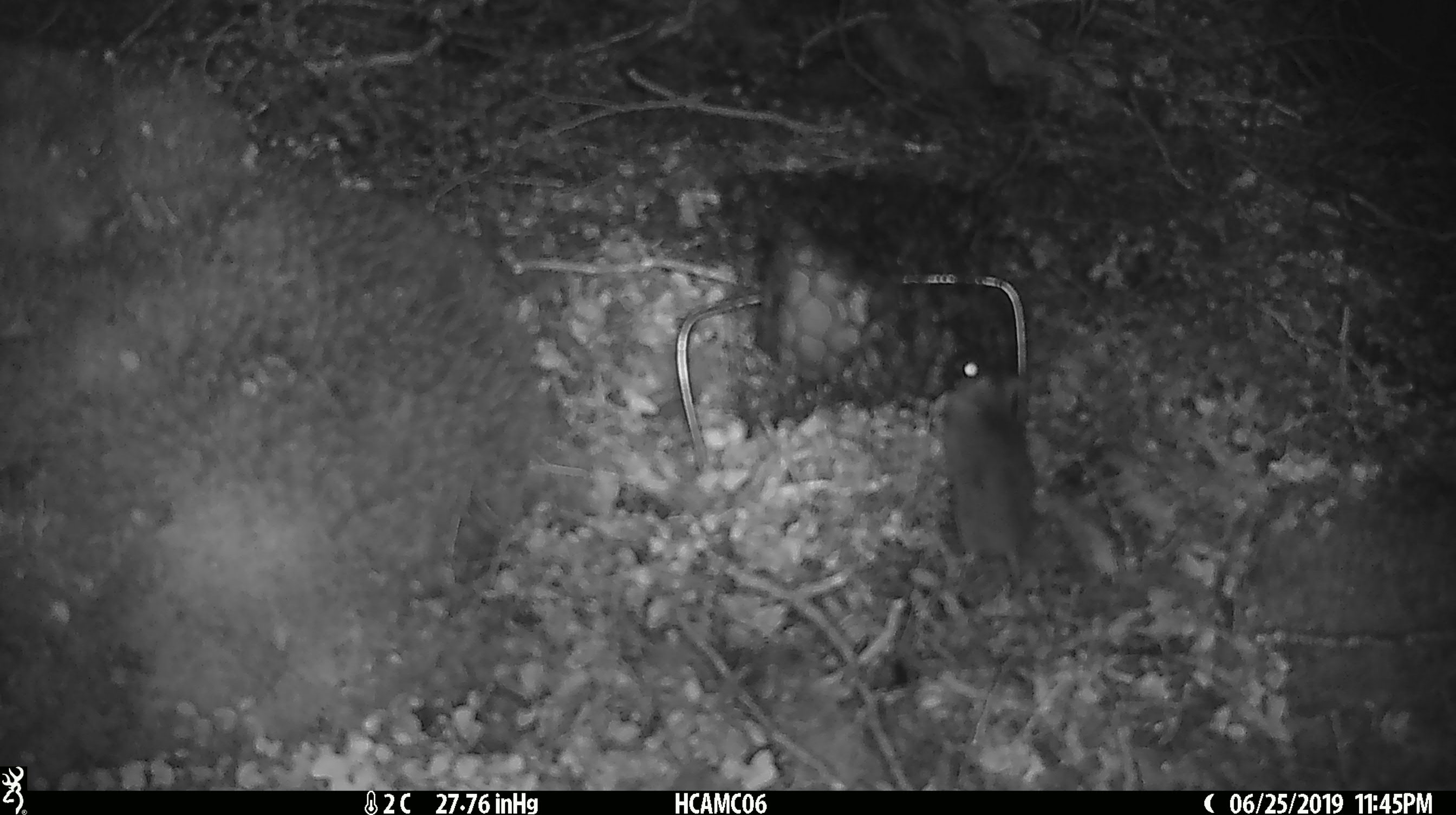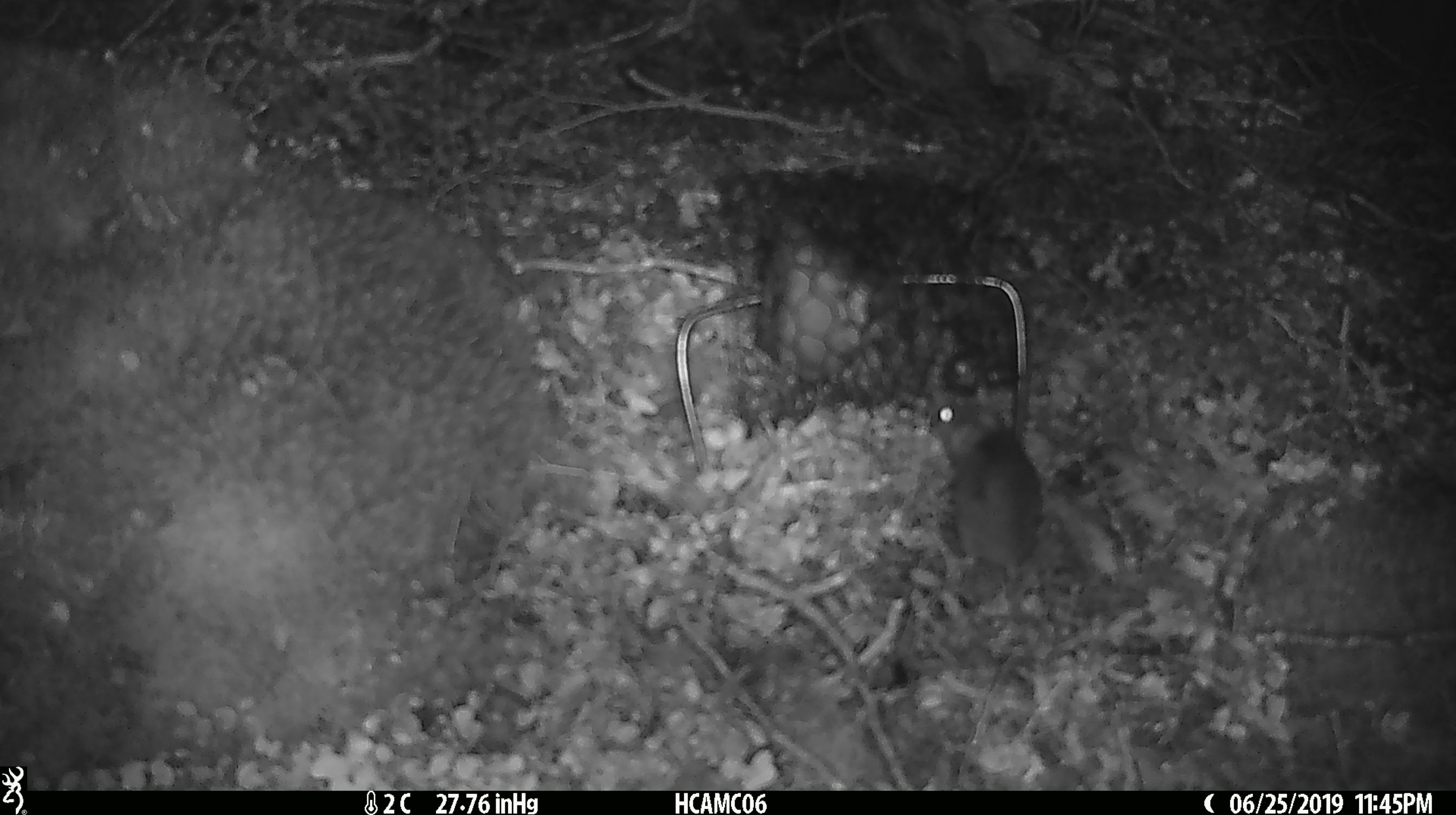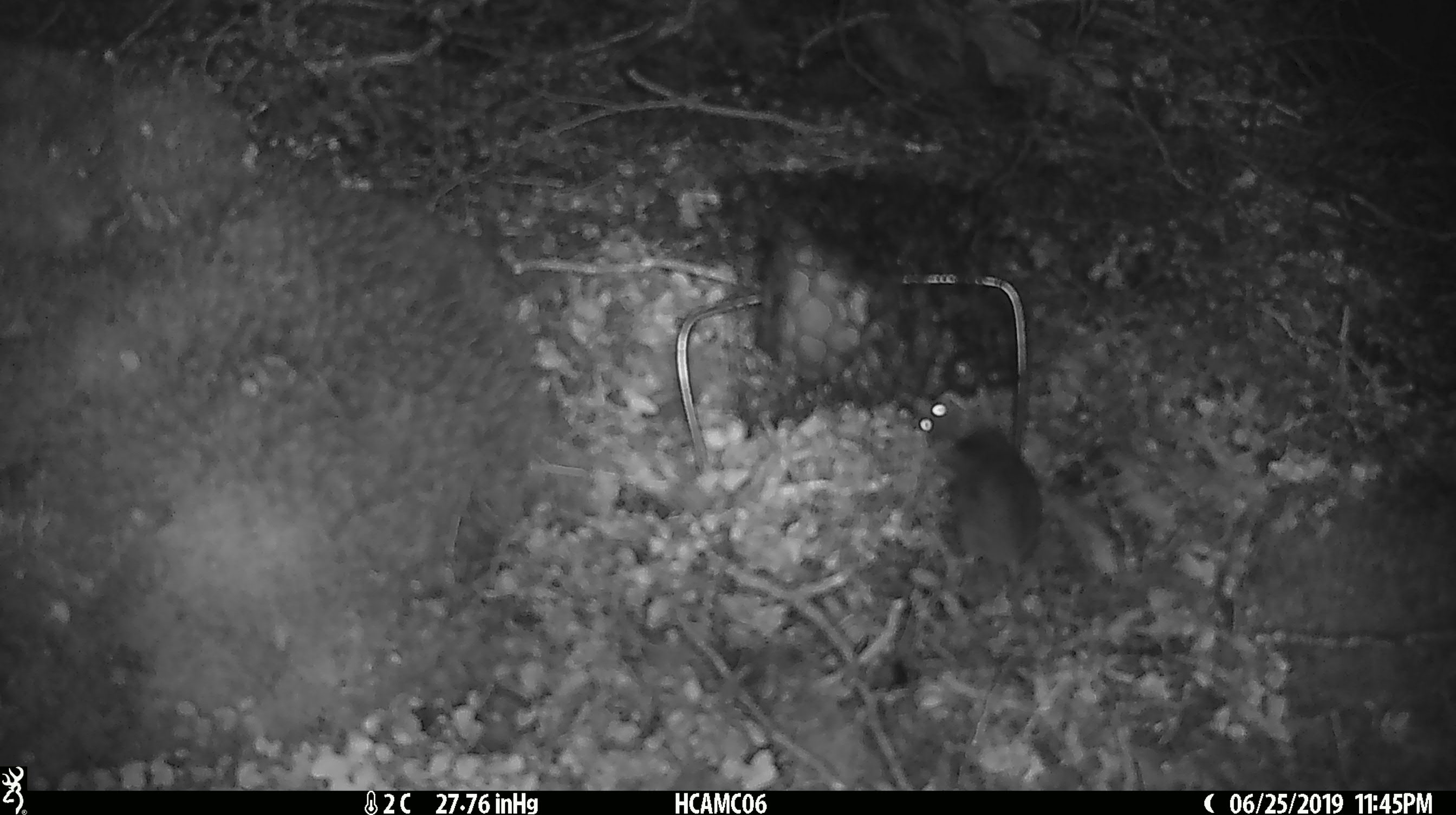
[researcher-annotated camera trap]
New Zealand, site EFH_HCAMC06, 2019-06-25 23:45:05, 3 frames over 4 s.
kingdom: Animalia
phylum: Chordata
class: Mammalia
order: Rodentia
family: Muridae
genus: Mus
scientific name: Mus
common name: mouse